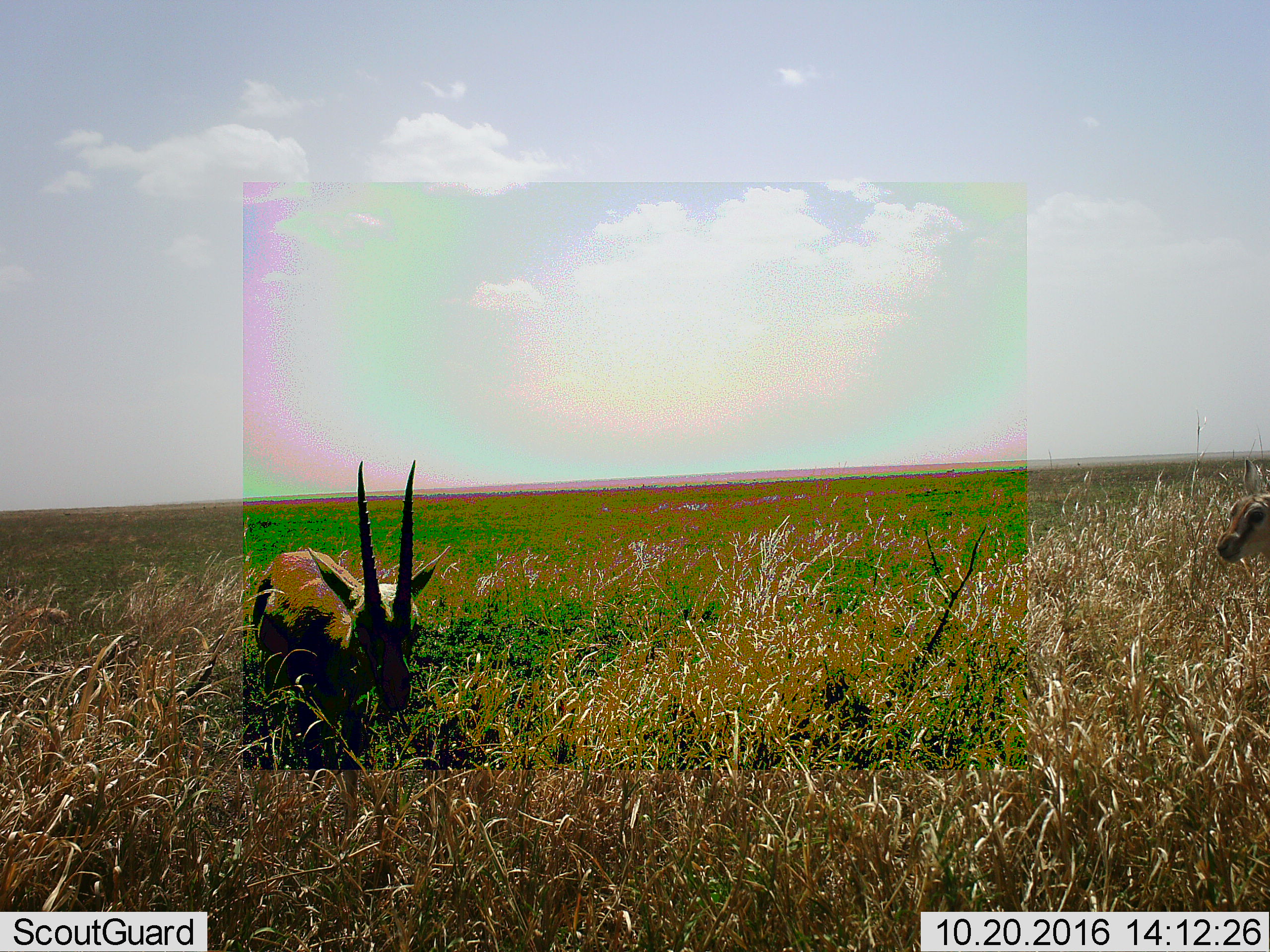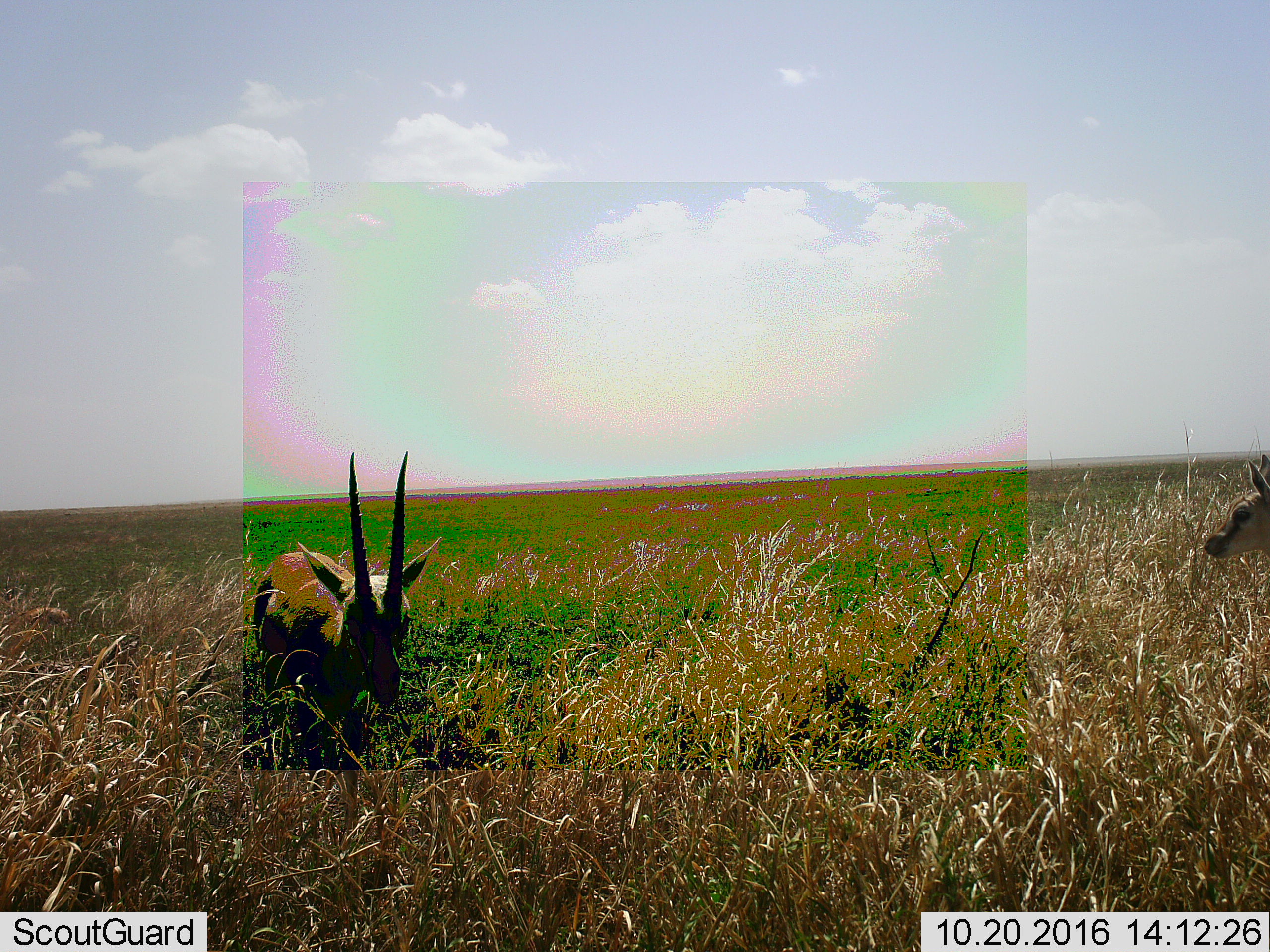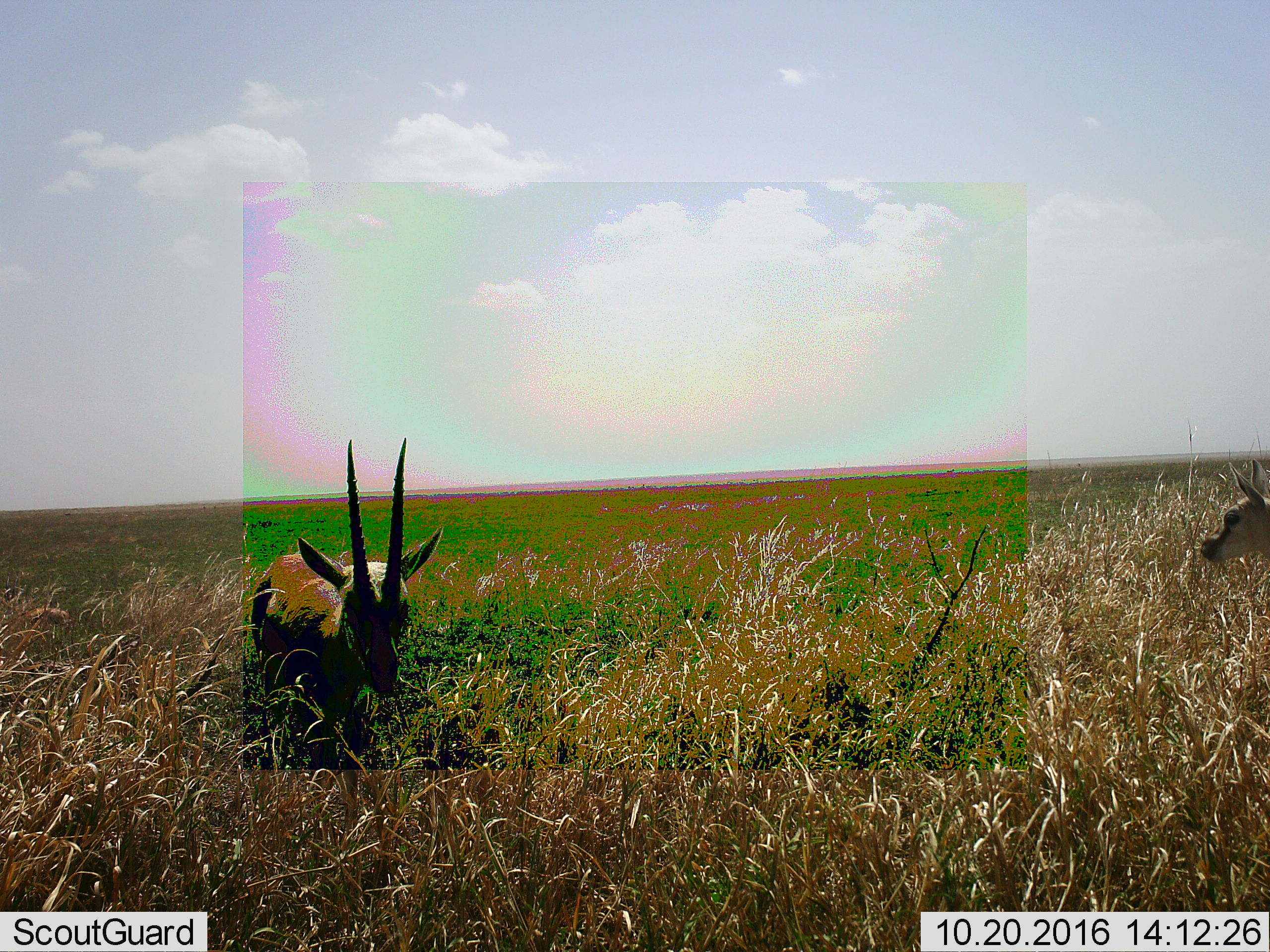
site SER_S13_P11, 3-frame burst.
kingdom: Animalia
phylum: Chordata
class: Mammalia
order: Artiodactyla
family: Bovidae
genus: Nanger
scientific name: Nanger granti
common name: grant's gazelle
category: gazellegrants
Gazellegrants (grant's gazelle) (Nanger granti), count 2. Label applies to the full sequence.